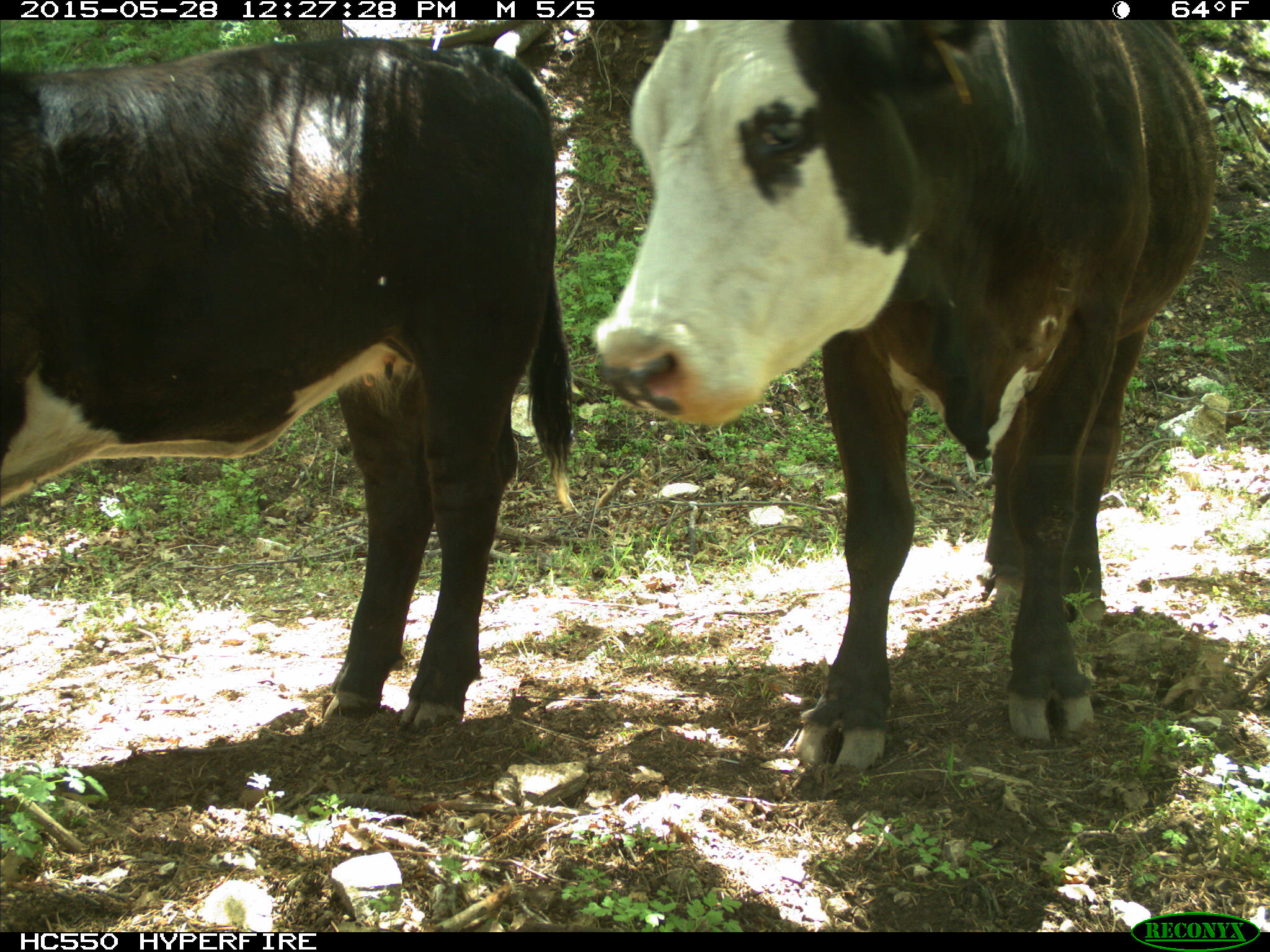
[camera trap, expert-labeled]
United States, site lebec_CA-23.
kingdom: Animalia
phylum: Chordata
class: Mammalia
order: Artiodactyla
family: Bovidae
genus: Bos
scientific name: Bos taurus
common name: domestic cow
Bos taurus (domestic cow).